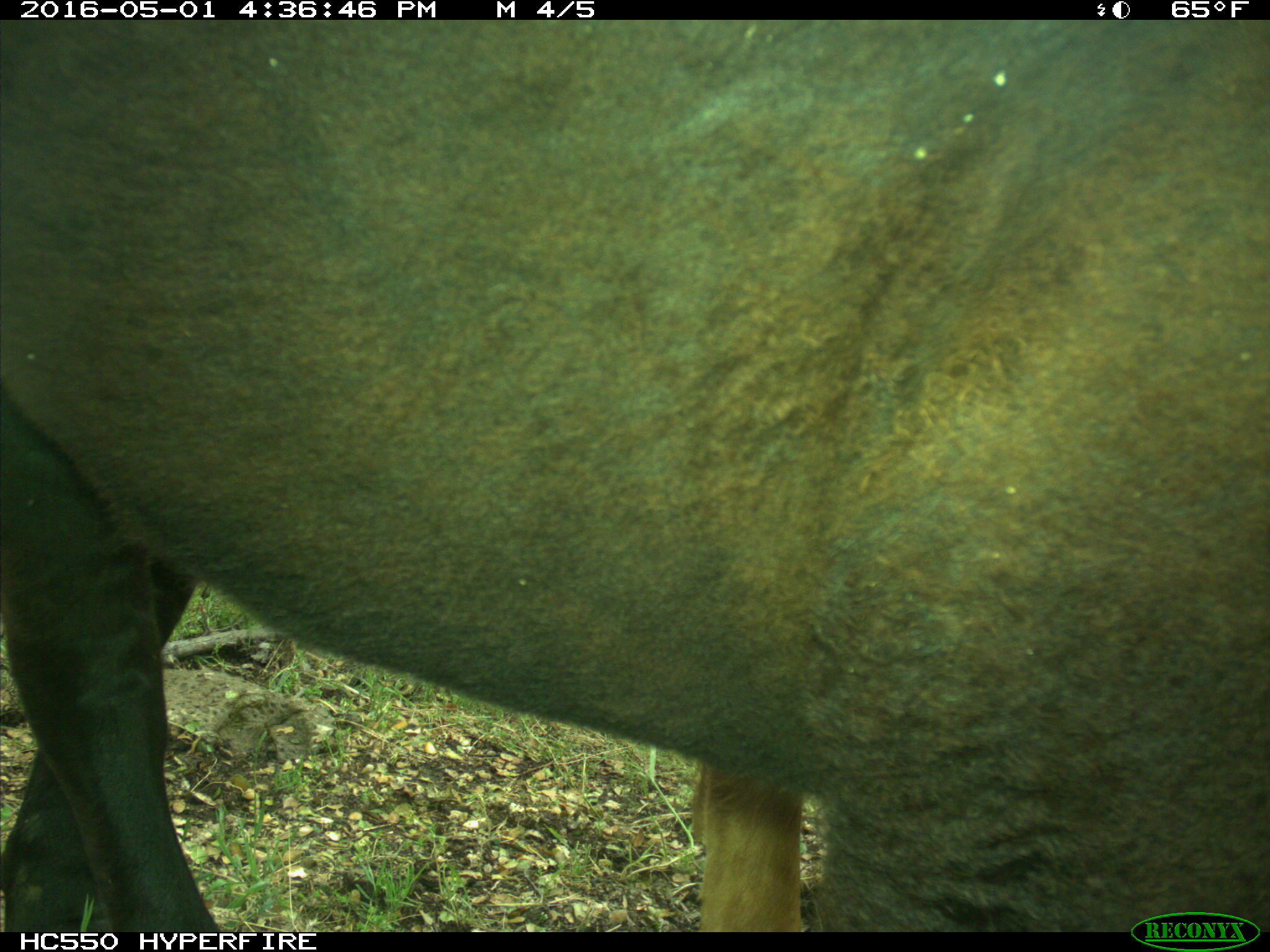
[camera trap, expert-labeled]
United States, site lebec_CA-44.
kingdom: Animalia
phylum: Chordata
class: Mammalia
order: Artiodactyla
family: Bovidae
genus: Bos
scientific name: Bos taurus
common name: domestic cow